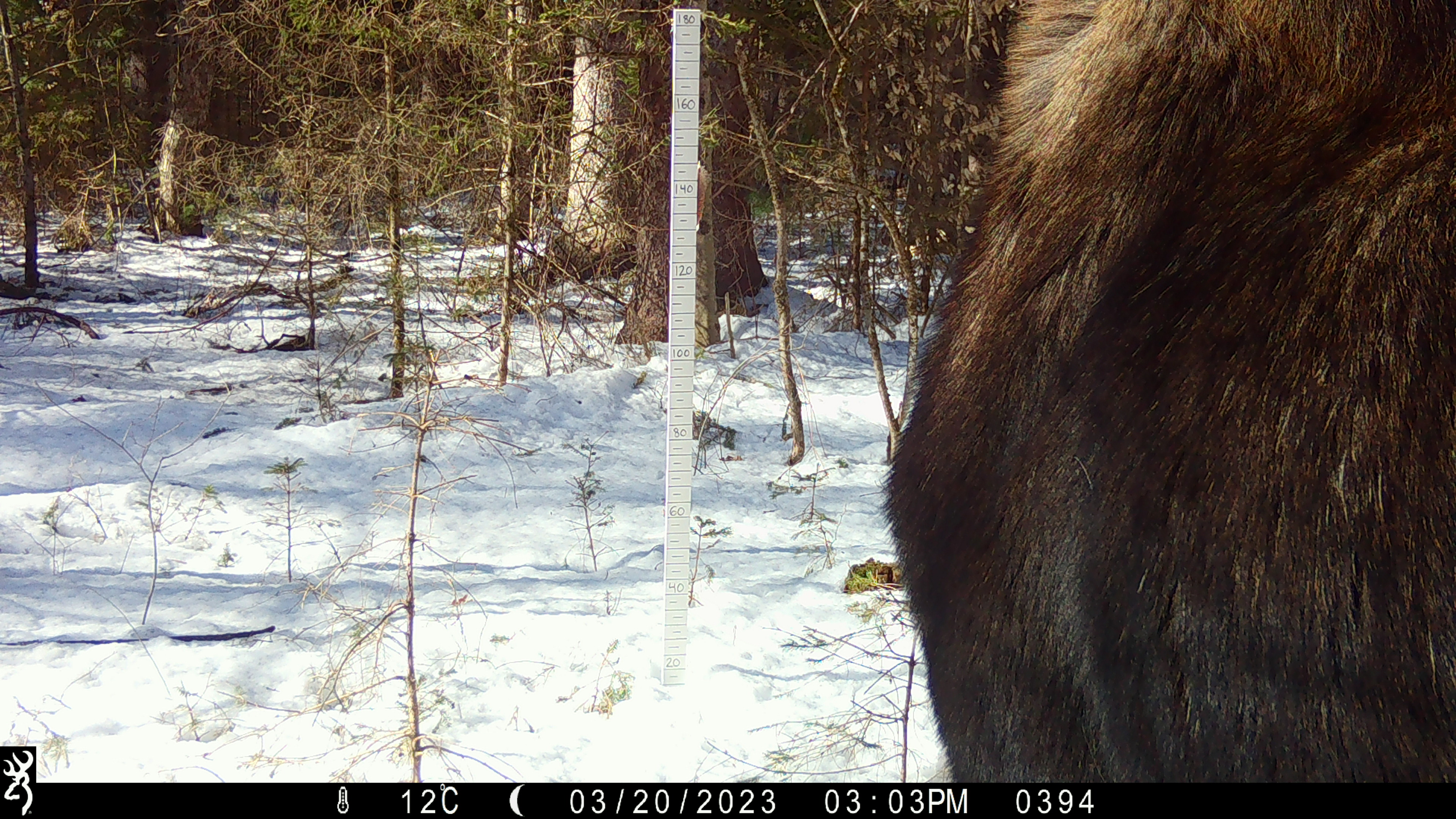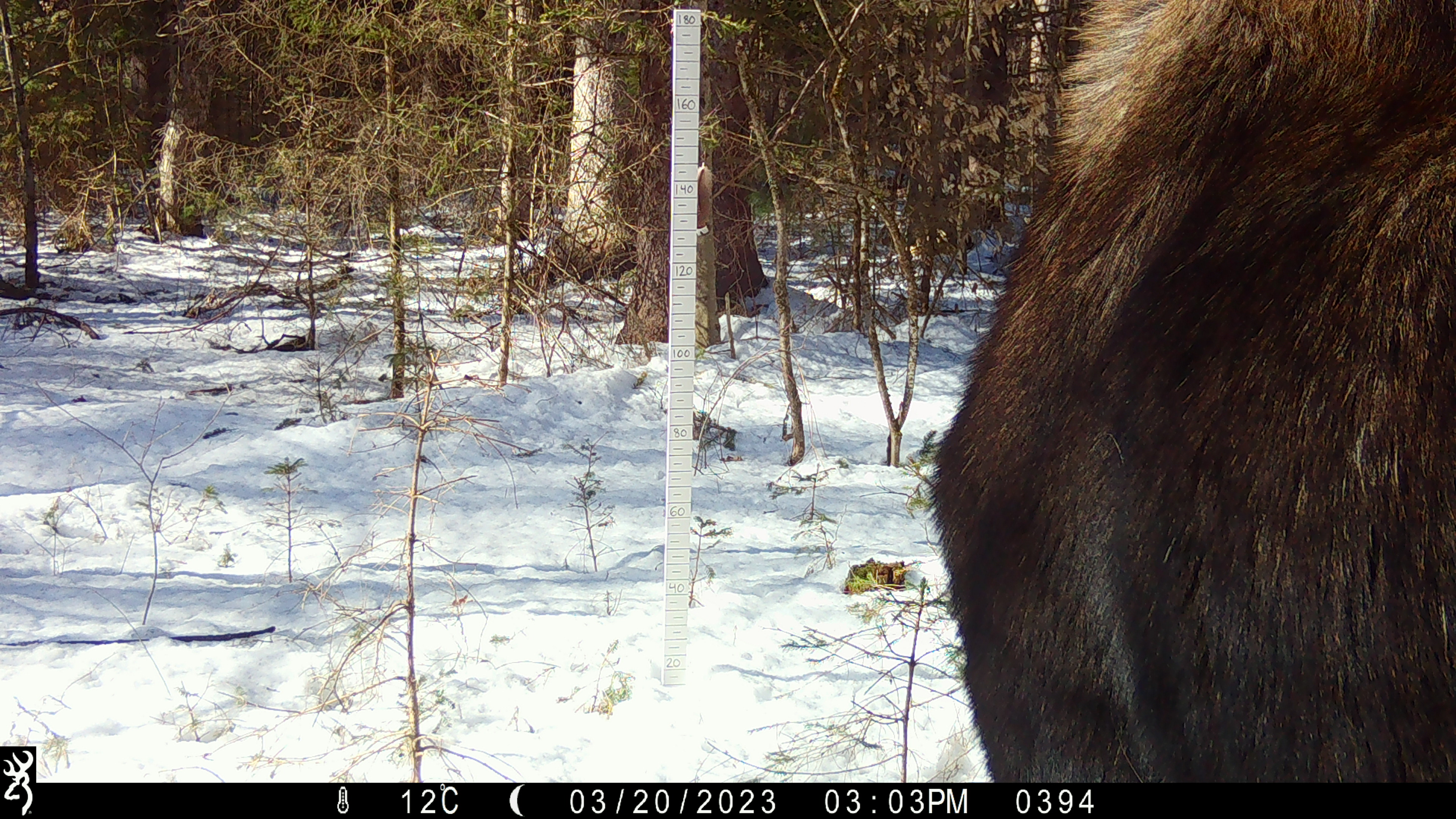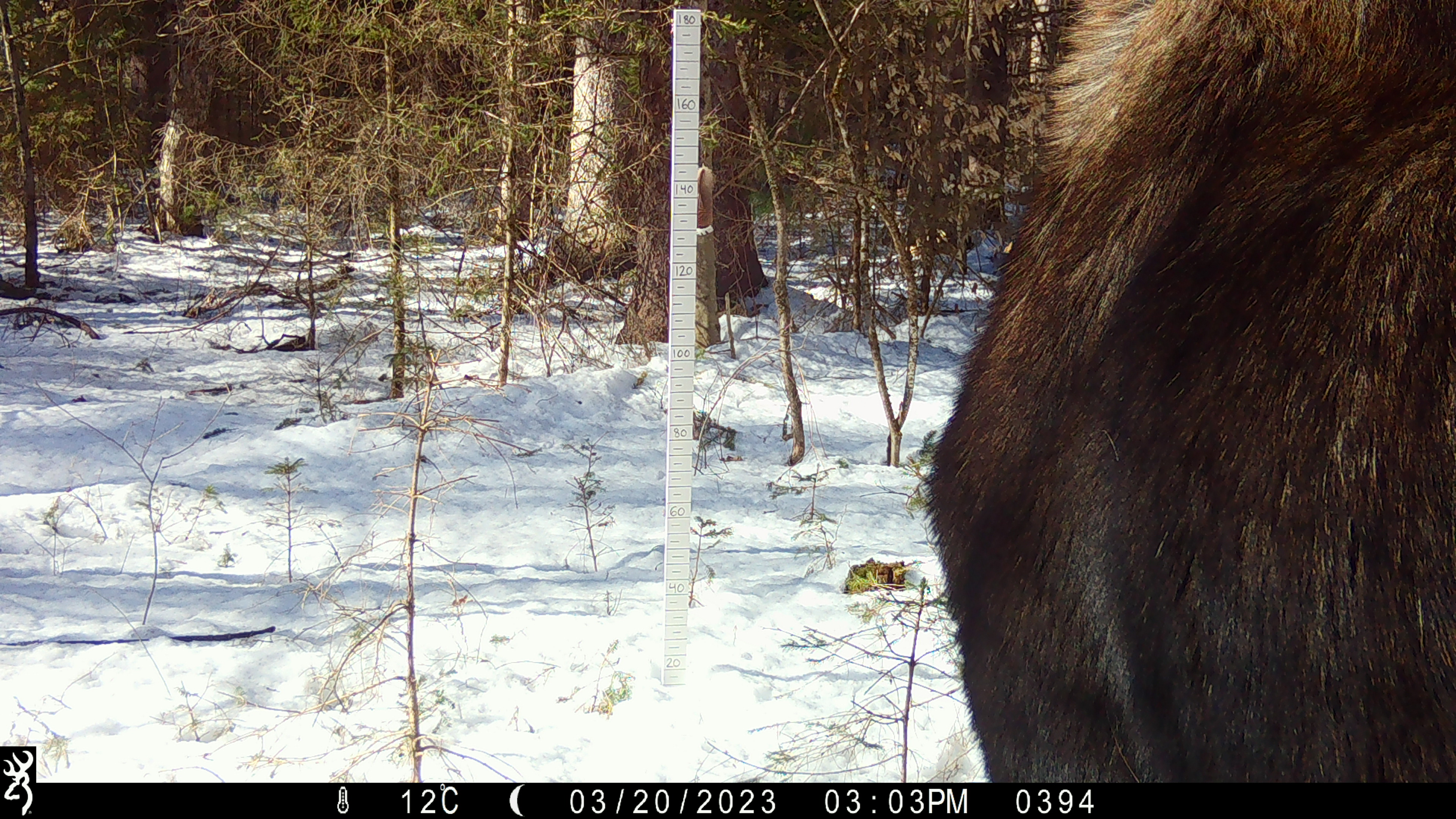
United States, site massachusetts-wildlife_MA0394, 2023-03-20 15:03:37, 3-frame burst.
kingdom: Animalia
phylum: Chordata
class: Mammalia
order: Artiodactyla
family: Cervidae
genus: Alces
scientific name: Alces alces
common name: moose